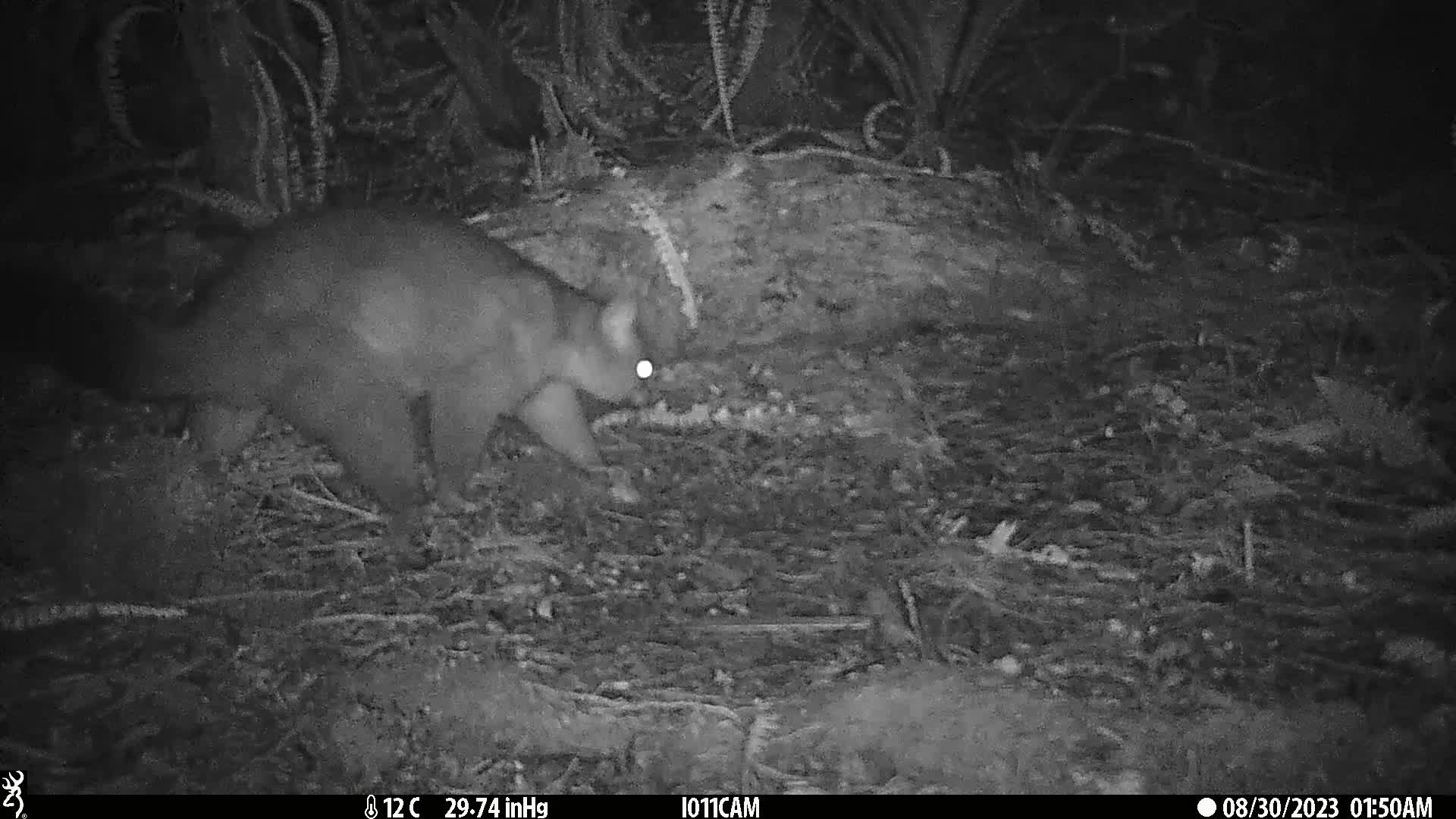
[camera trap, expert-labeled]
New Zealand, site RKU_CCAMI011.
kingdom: Animalia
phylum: Chordata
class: Mammalia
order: Diprotodontia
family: Phalangeridae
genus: Trichosurus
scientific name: Trichosurus vulpecula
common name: common brushtail possum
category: possum